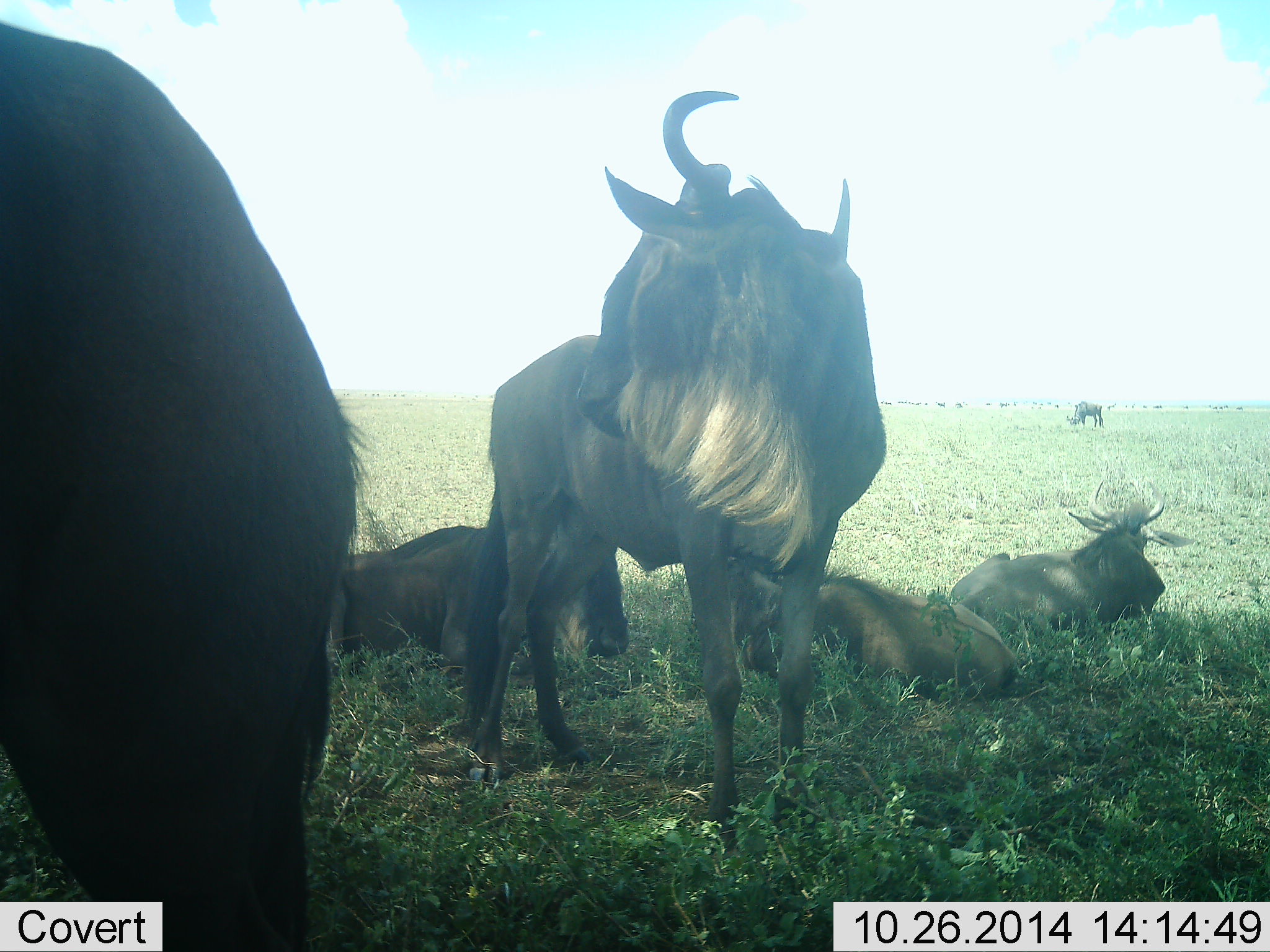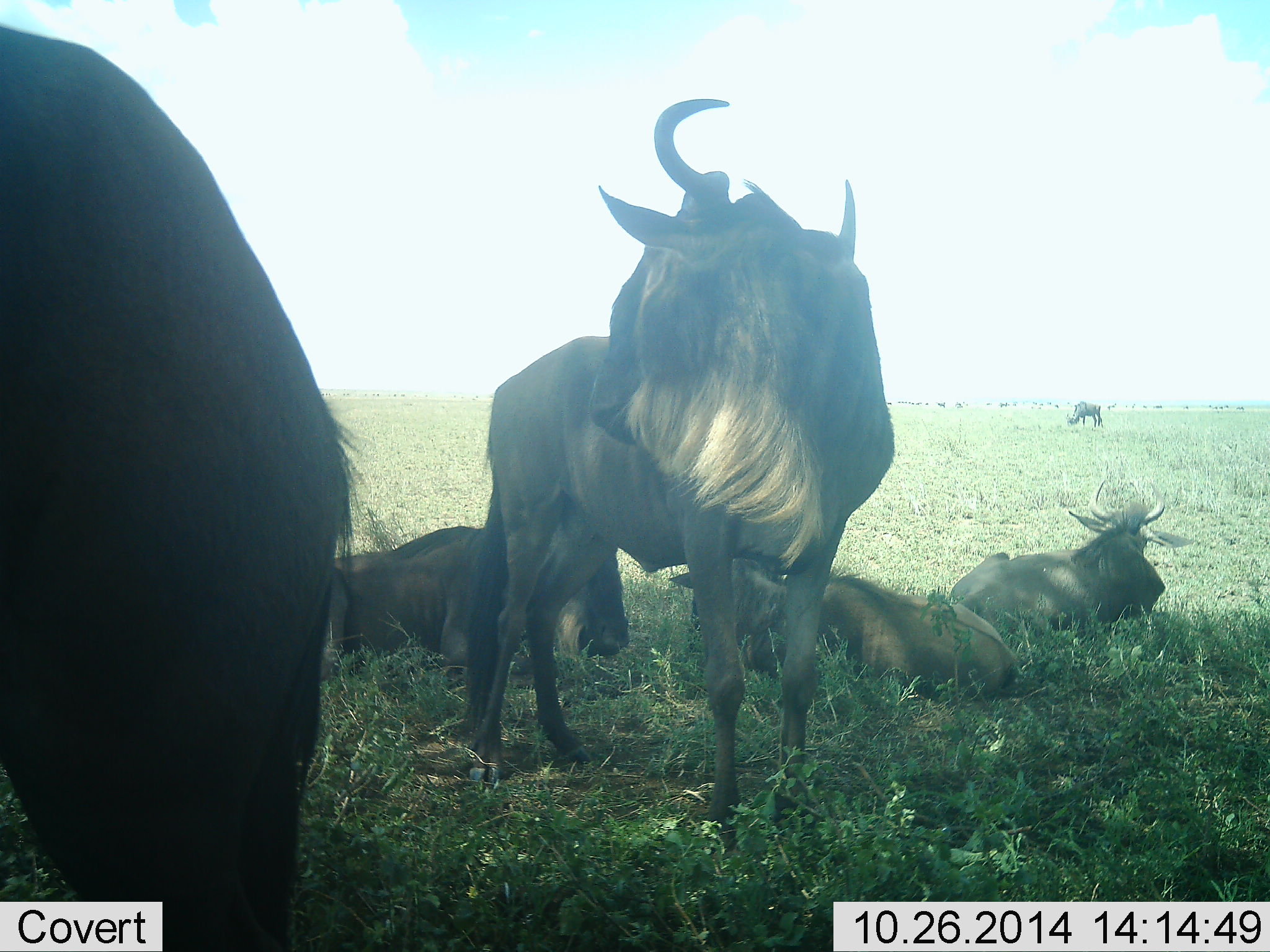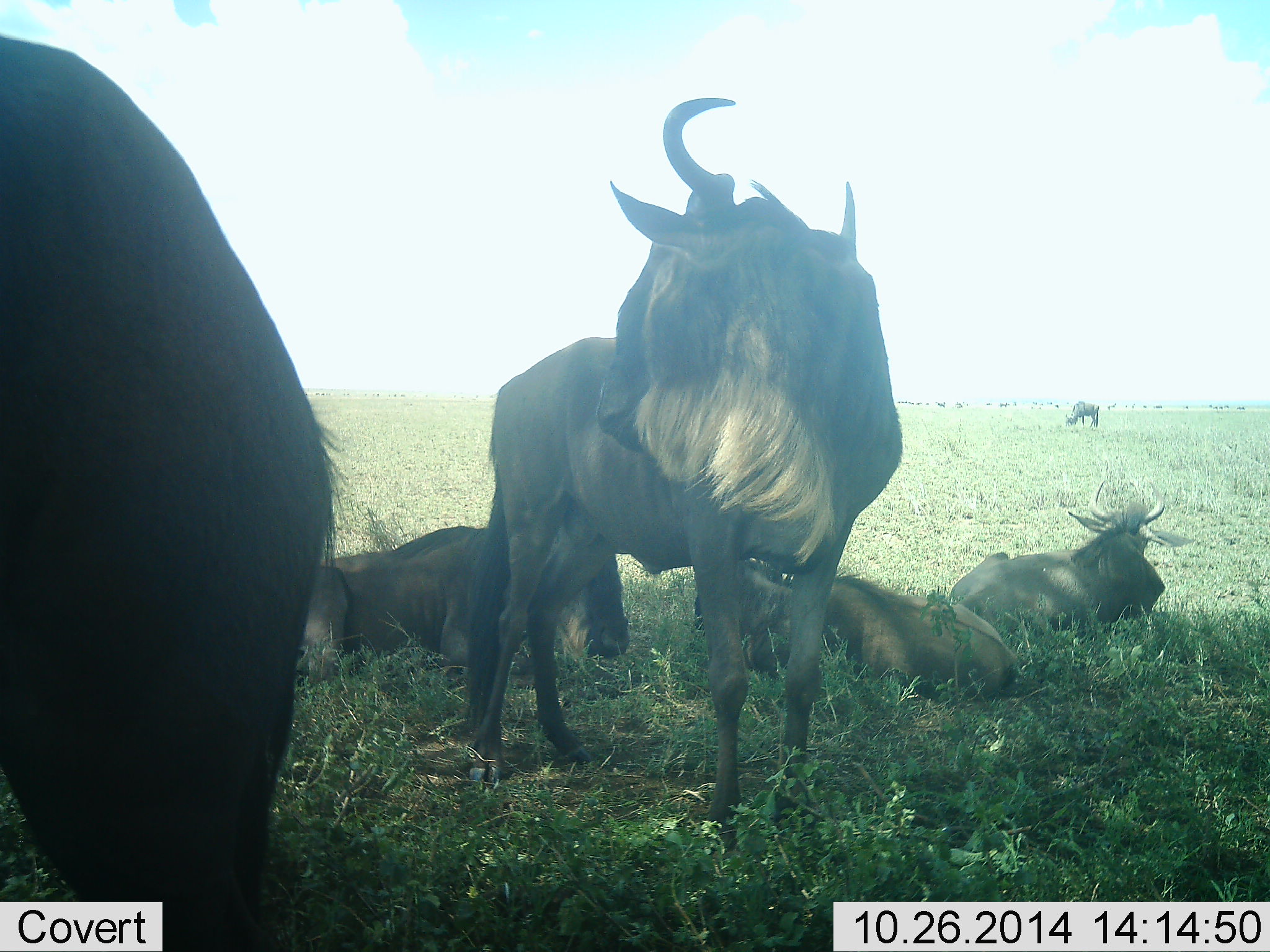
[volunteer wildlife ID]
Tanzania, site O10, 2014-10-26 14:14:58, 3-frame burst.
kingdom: Animalia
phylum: Chordata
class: Mammalia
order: Artiodactyla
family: Bovidae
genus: Connochaetes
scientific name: Connochaetes taurinus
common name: blue wildebeest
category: wildebeest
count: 6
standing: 80%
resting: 90%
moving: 0%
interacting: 0%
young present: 0%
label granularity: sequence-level